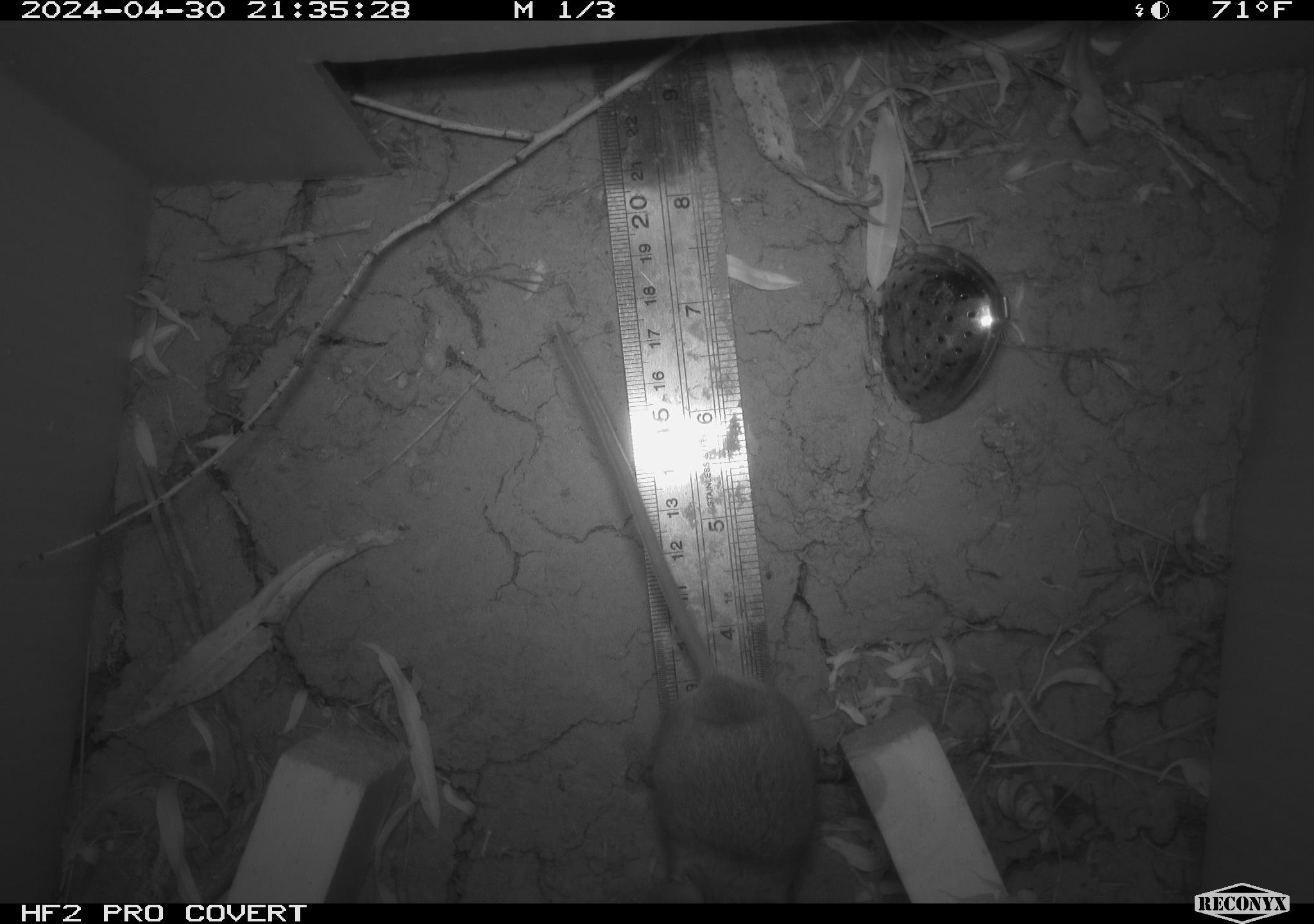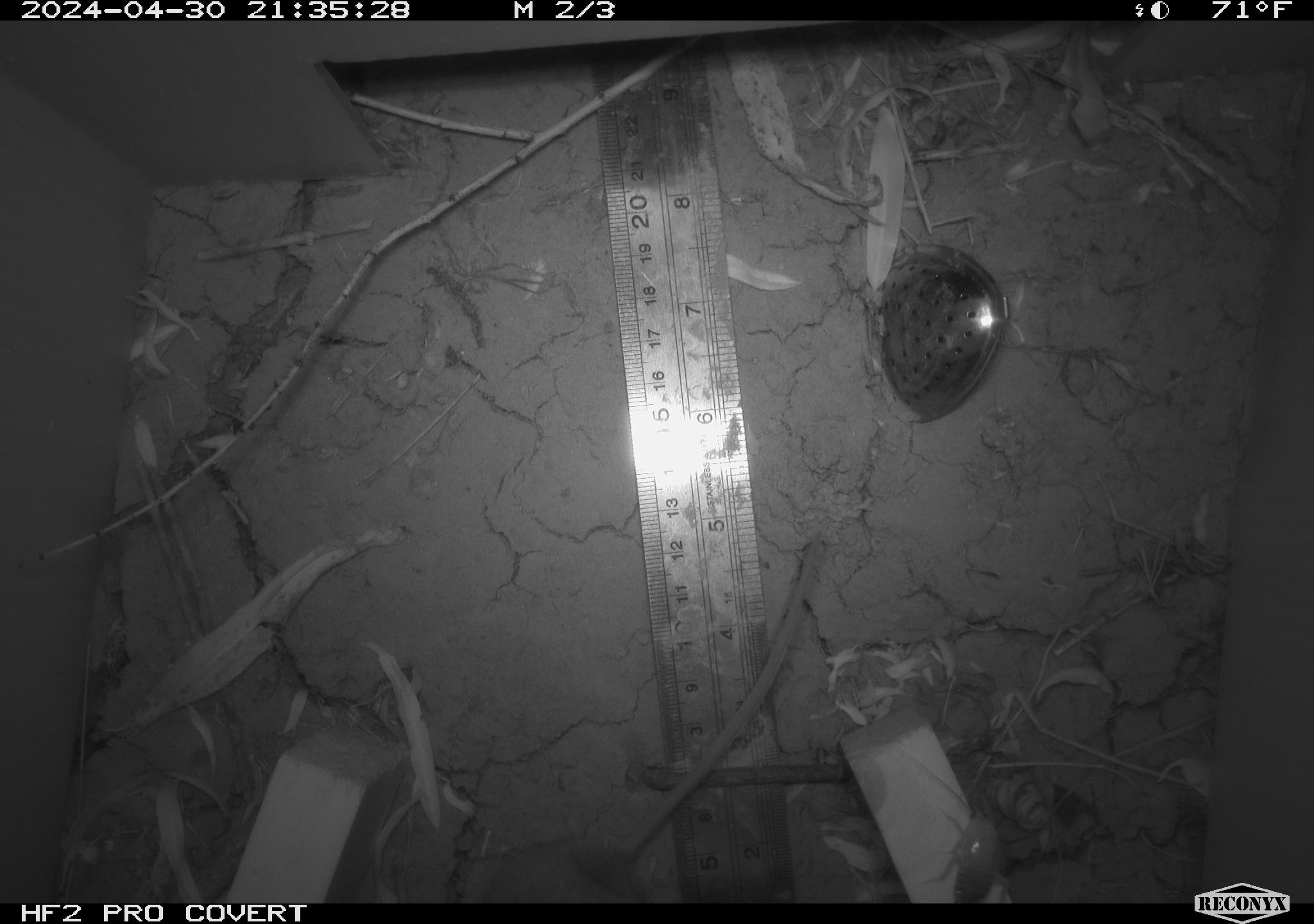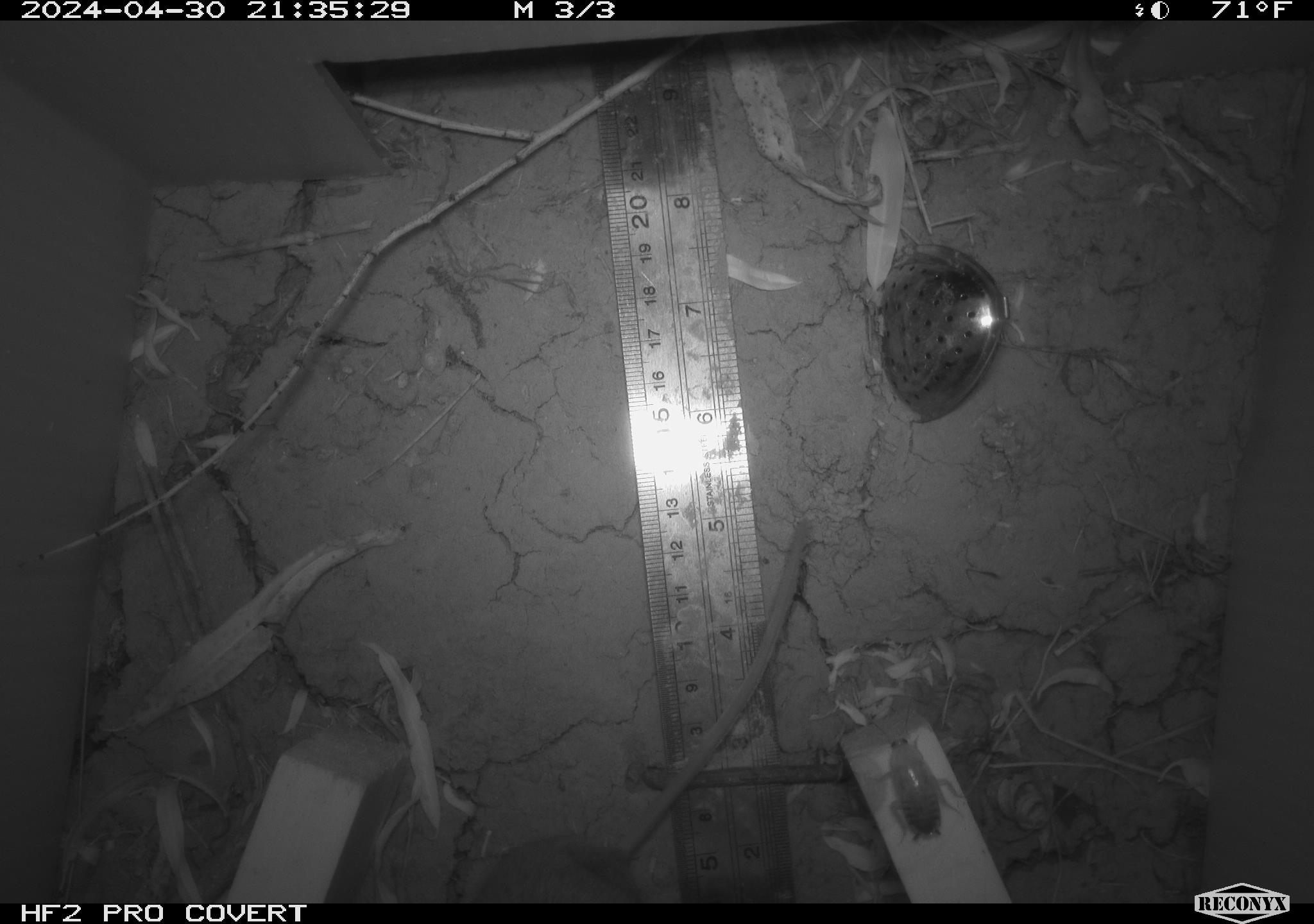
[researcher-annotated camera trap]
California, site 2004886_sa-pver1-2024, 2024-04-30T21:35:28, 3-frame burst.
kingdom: Animalia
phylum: Chordata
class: Mammalia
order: Rodentia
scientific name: Rodentia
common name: mouse species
Mouse species (Rodentia).